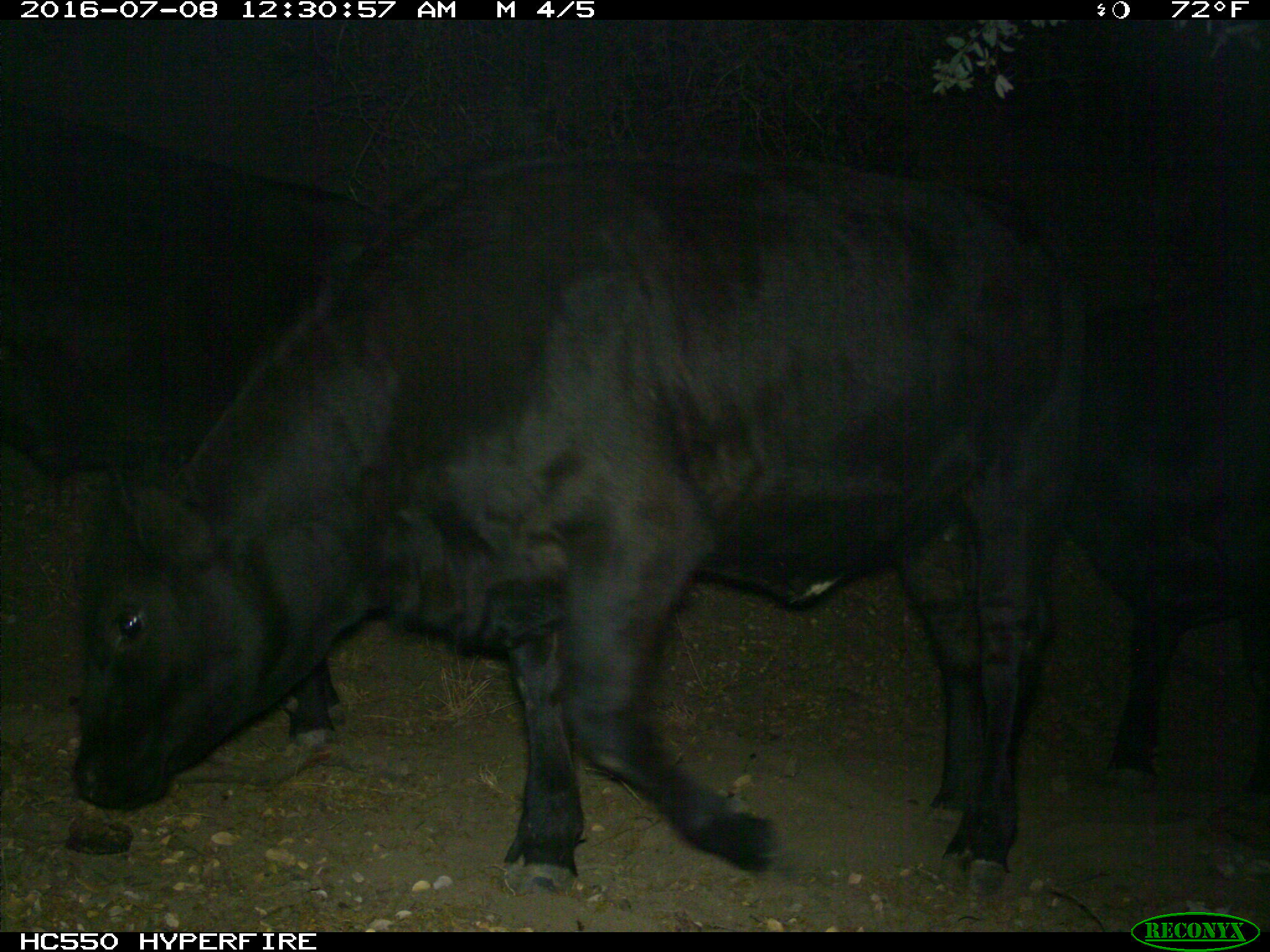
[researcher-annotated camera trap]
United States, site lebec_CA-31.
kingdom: Animalia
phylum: Chordata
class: Mammalia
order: Artiodactyla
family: Bovidae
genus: Bos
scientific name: Bos taurus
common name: domestic cow